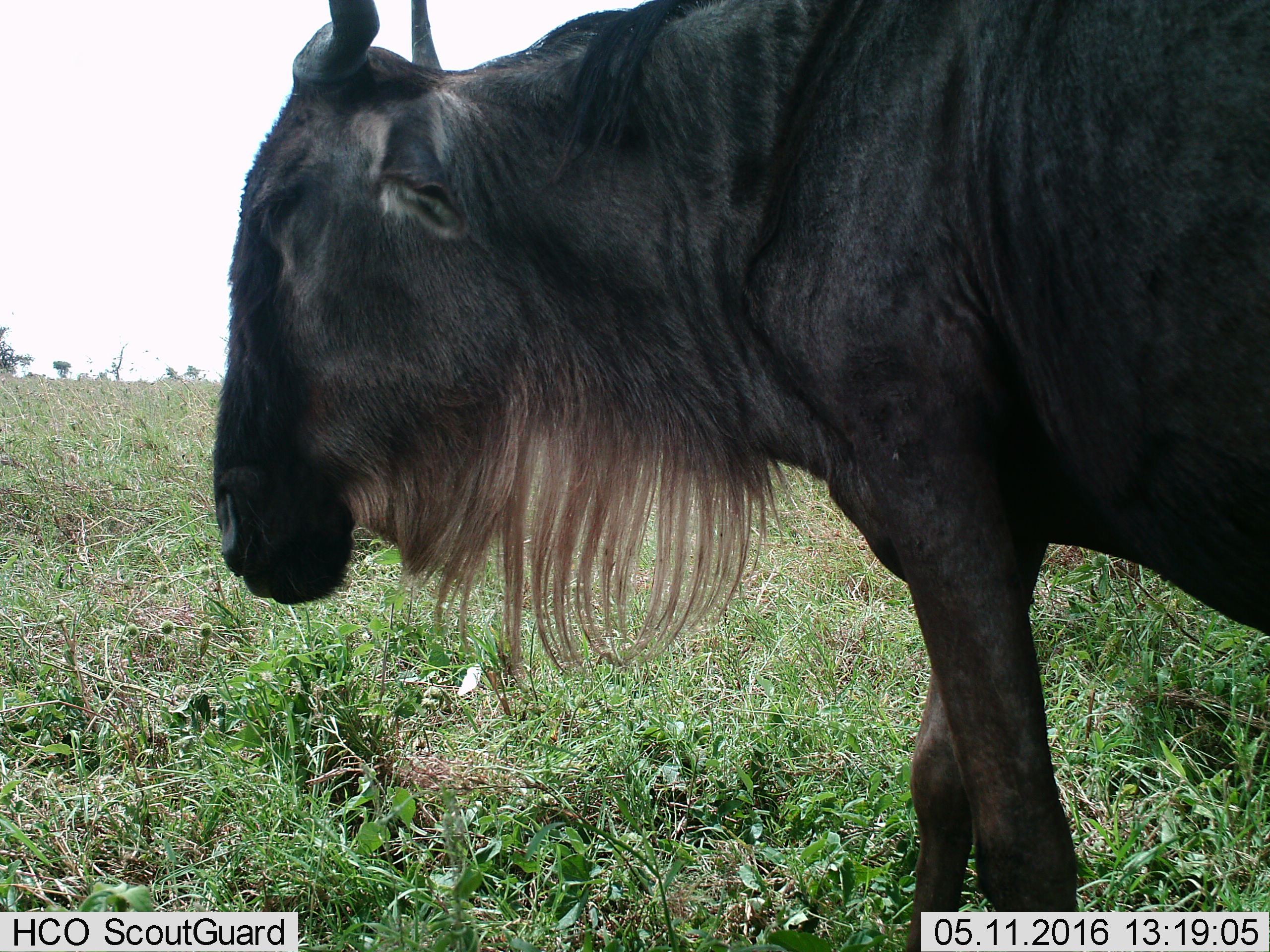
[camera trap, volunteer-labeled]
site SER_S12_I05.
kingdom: Animalia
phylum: Chordata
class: Mammalia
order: Artiodactyla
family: Bovidae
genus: Connochaetes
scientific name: Connochaetes taurinus taurinus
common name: blue wildebeest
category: wildebeestblue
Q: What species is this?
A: Wildebeestblue (blue wildebeest) (Connochaetes taurinus taurinus).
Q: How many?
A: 1.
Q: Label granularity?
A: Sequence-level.